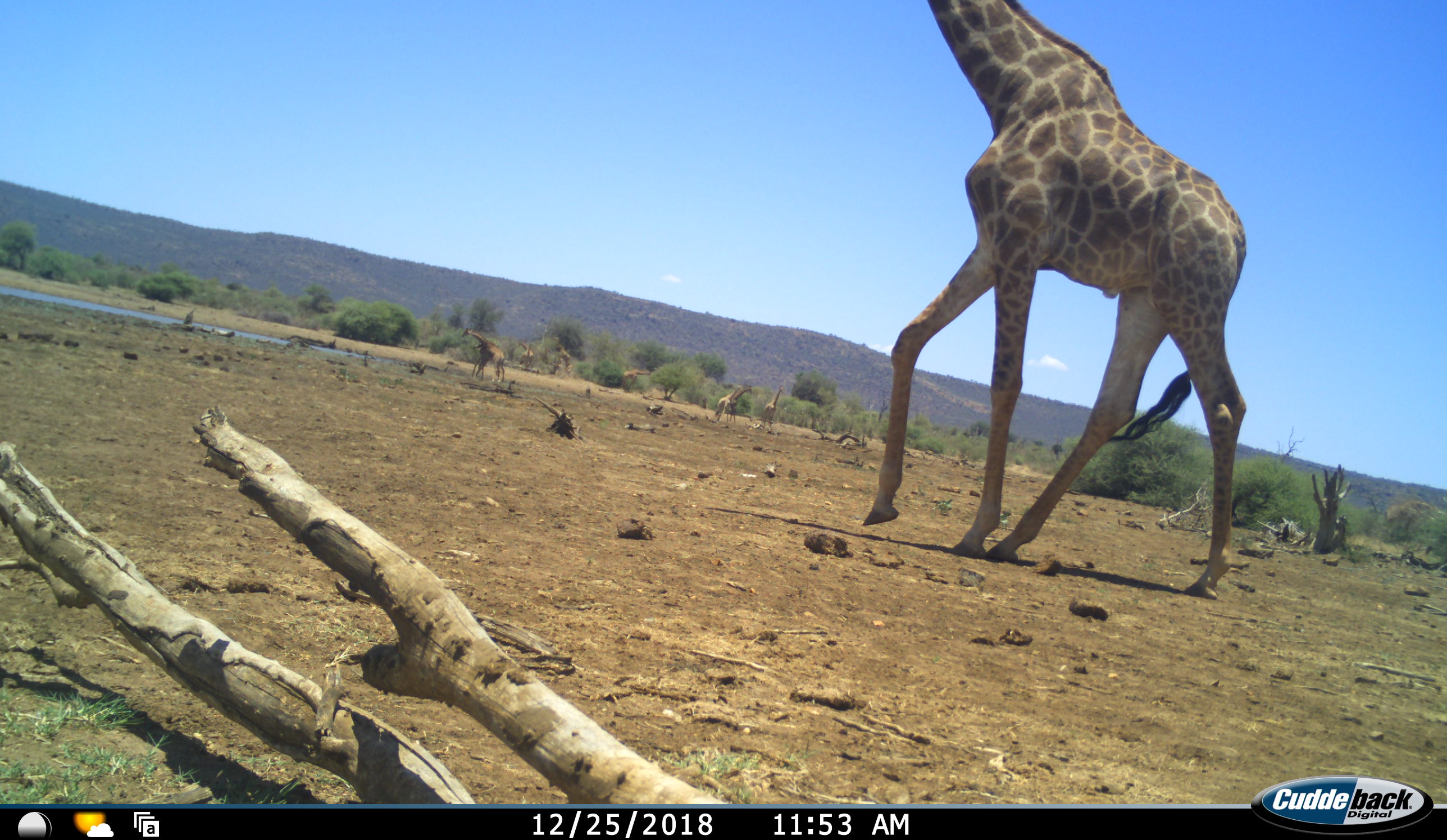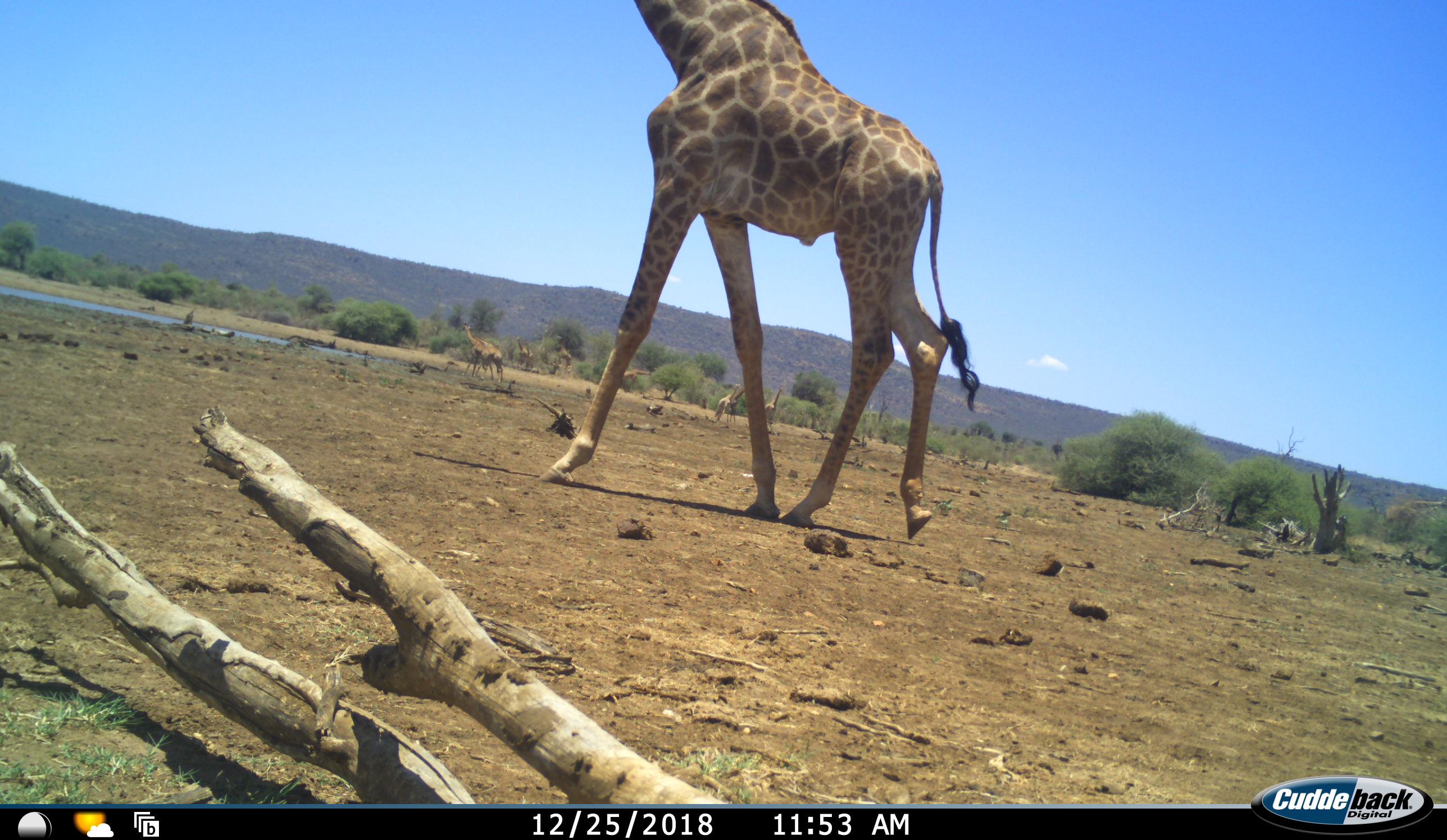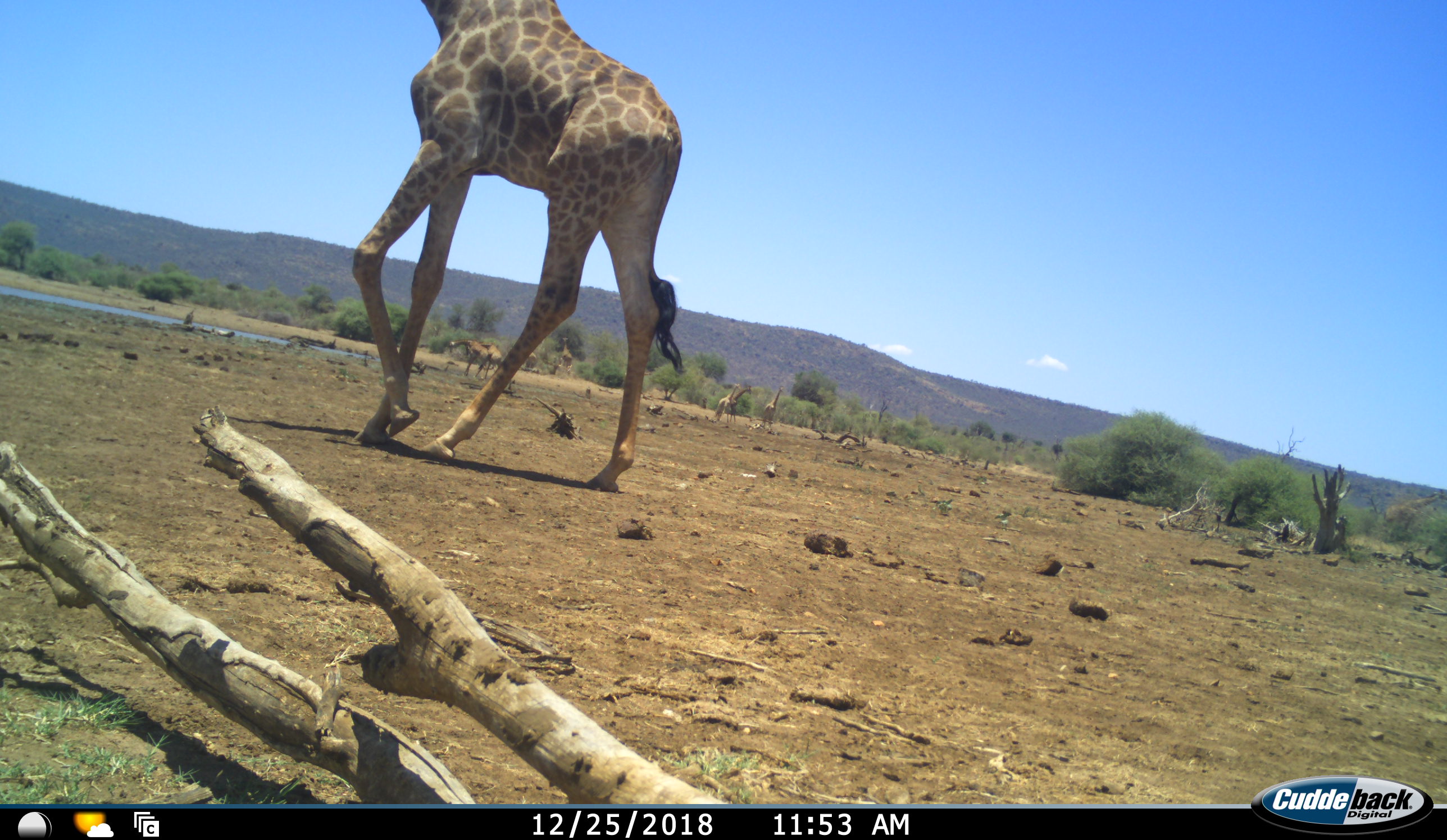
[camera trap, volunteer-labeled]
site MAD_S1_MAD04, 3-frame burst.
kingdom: Animalia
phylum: Chordata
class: Mammalia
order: Artiodactyla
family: Giraffidae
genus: Giraffa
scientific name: Giraffa camelopardalis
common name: giraffe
Giraffe (Giraffa camelopardalis), count 8. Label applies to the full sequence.